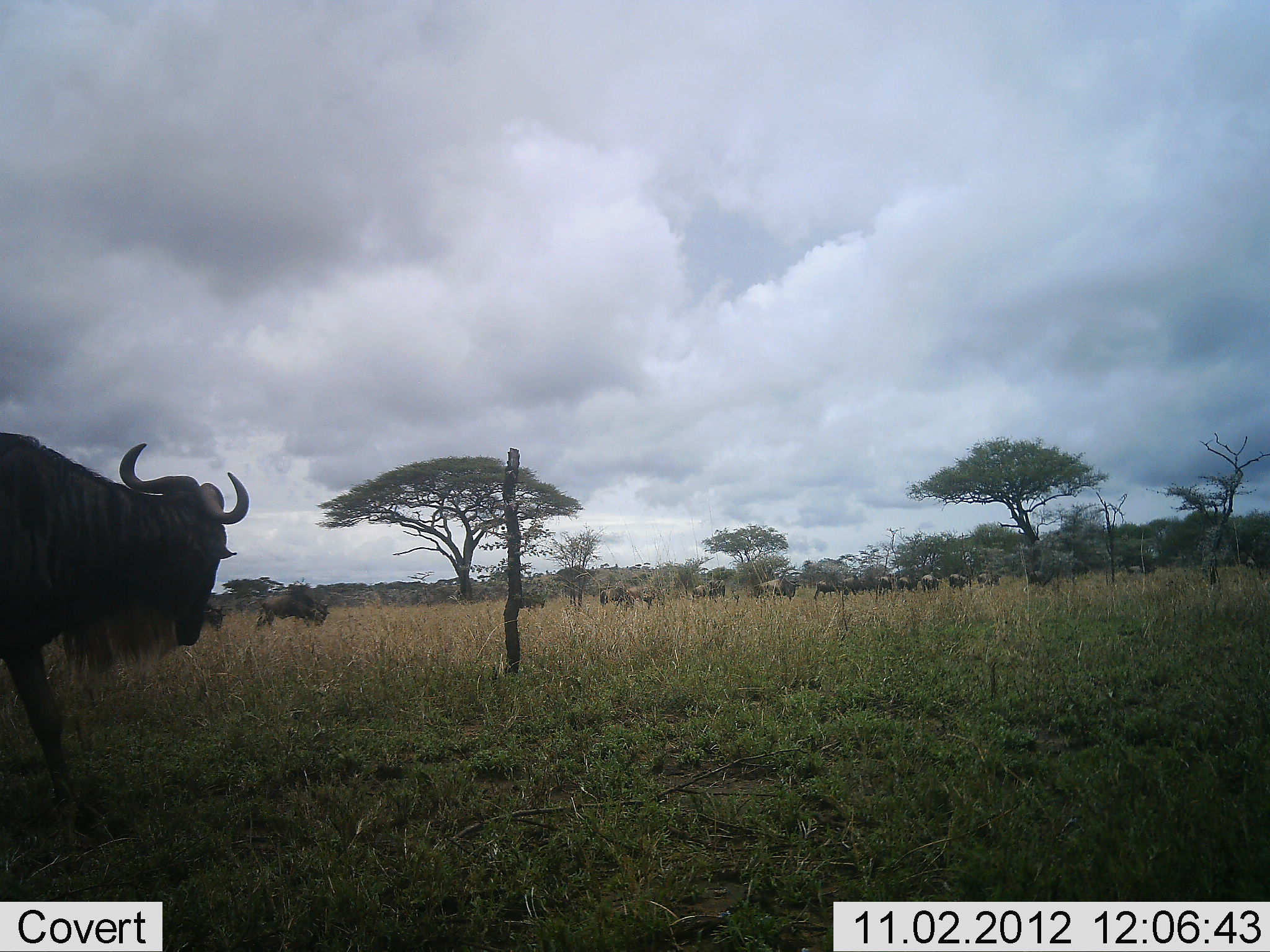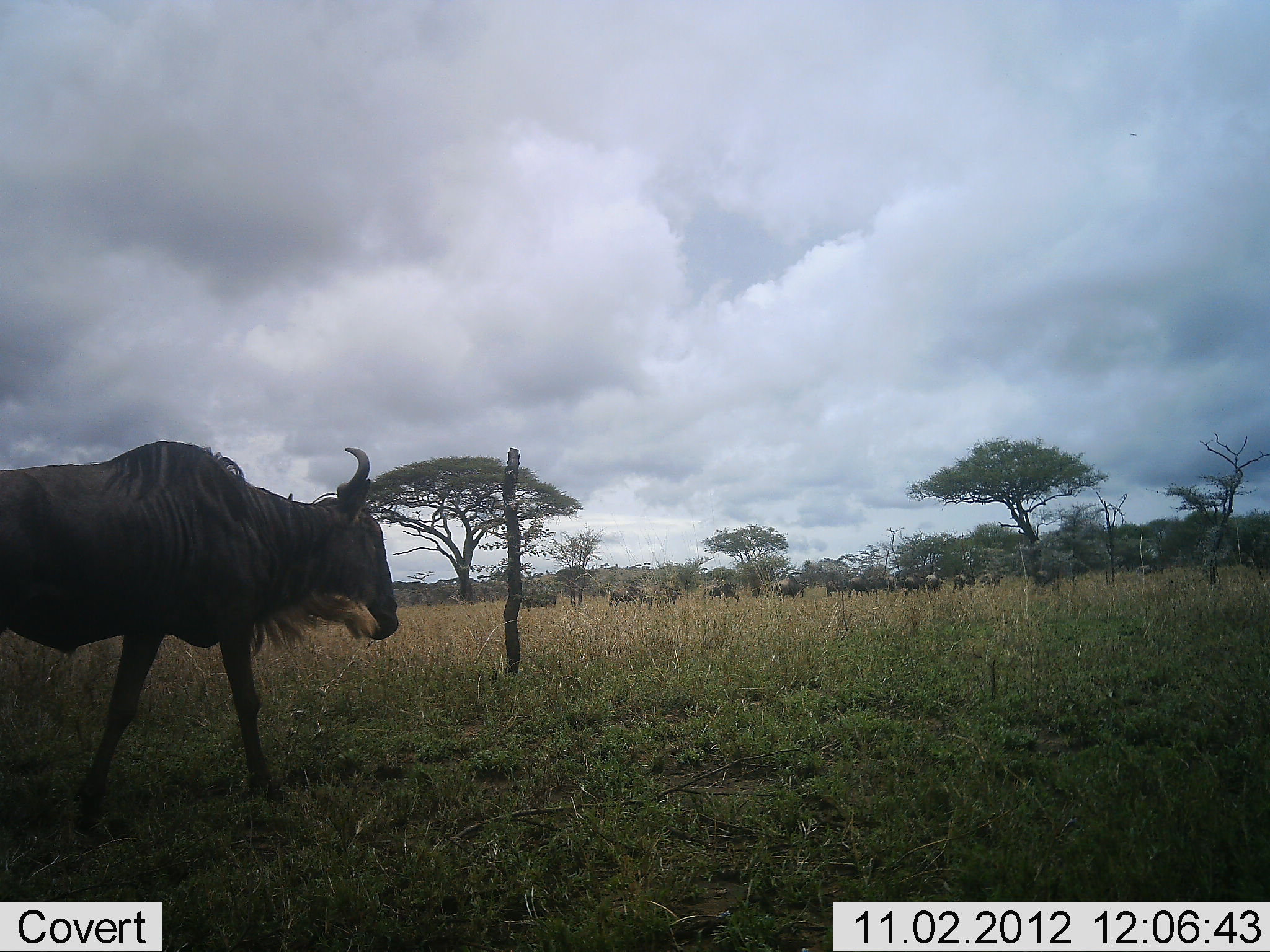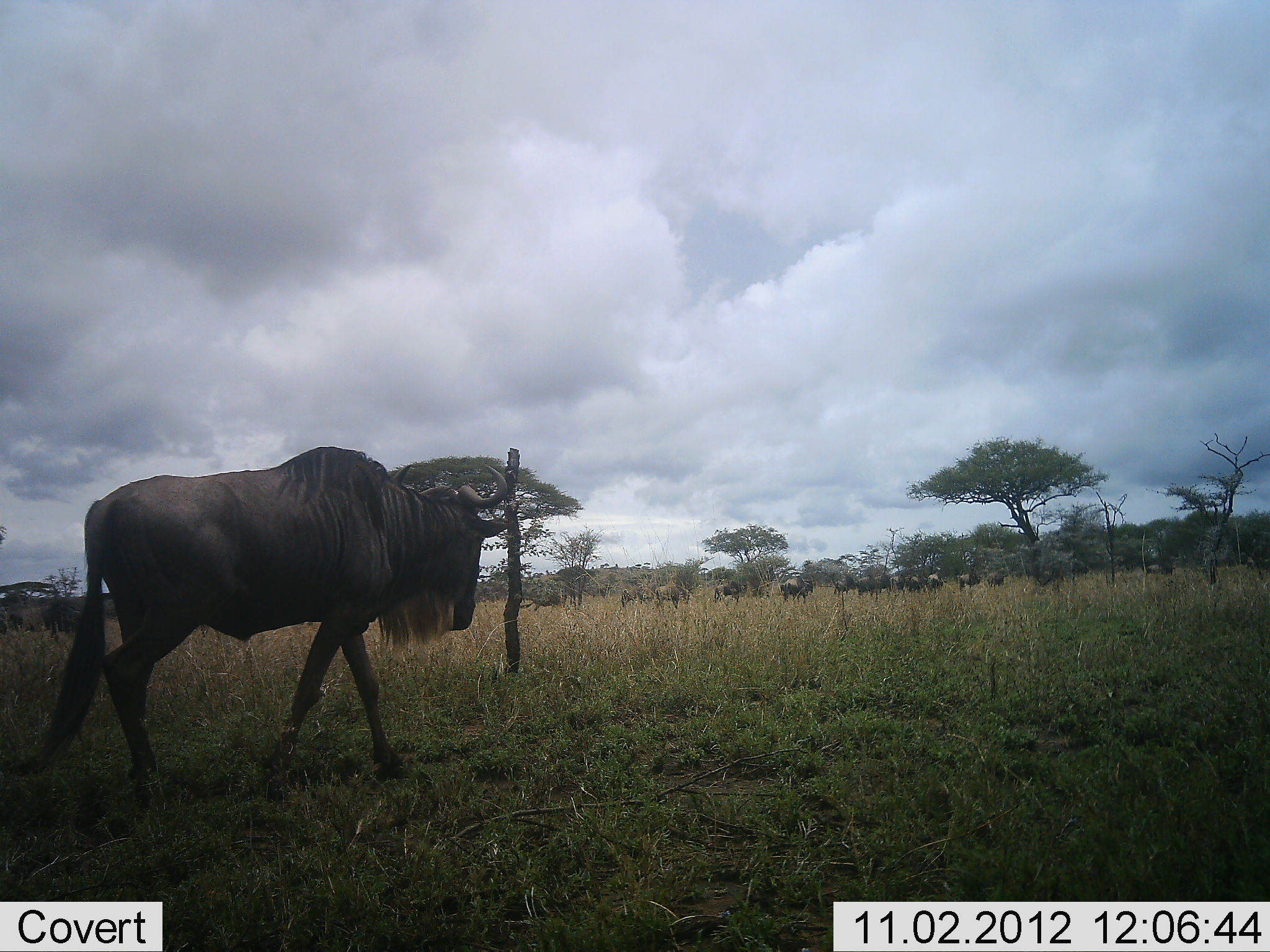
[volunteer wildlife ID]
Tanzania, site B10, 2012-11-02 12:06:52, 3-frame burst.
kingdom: Animalia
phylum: Chordata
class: Mammalia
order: Artiodactyla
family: Bovidae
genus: Connochaetes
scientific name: Connochaetes taurinus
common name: blue wildebeest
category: wildebeest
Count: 11-50.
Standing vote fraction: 10%.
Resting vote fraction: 0%.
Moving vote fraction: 100%.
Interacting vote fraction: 0%.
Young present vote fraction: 0%.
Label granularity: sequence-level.